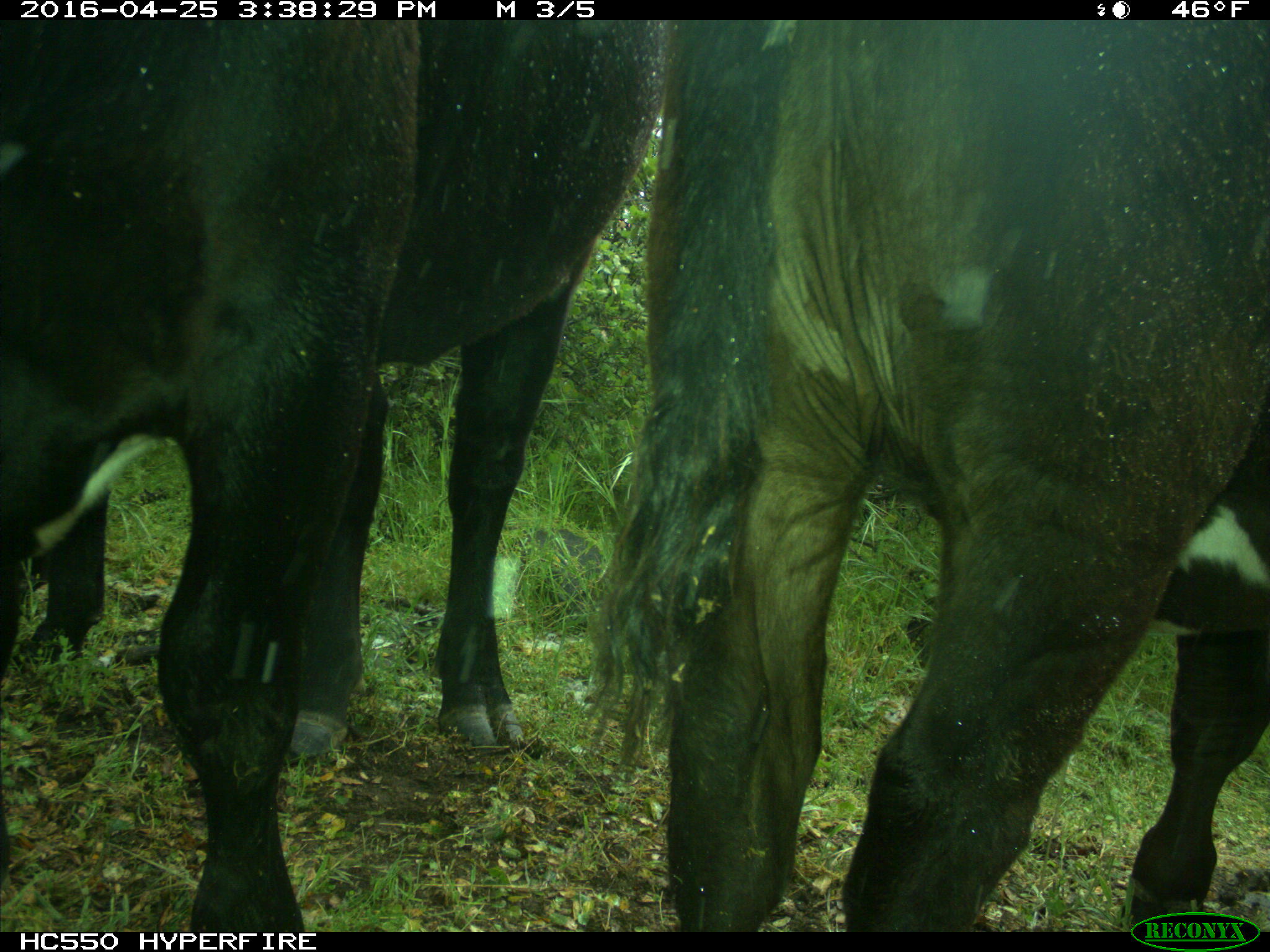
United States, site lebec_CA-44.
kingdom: Animalia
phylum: Chordata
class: Mammalia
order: Artiodactyla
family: Bovidae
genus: Bos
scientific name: Bos taurus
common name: domestic cow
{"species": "Bos taurus (domestic cow)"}